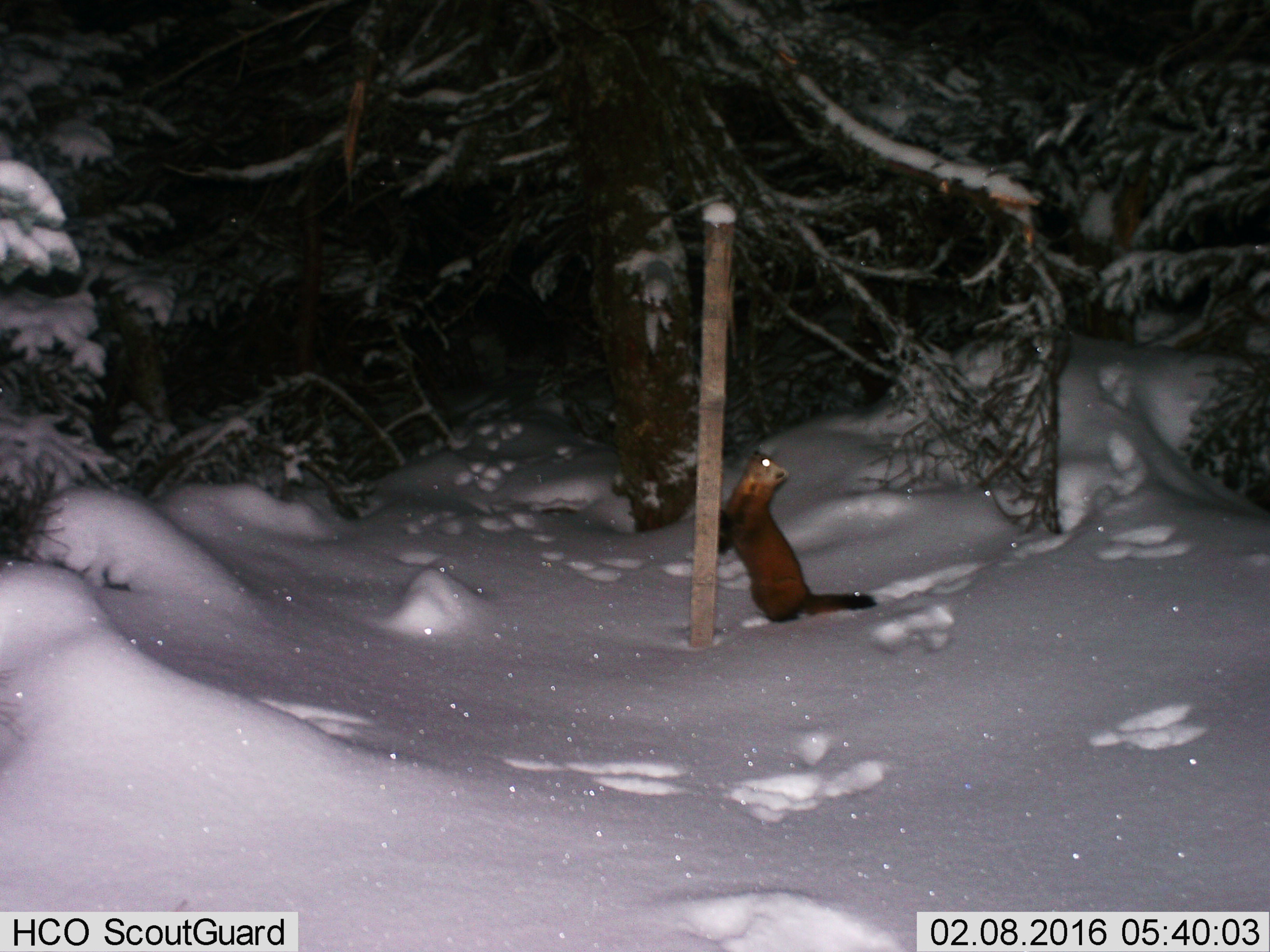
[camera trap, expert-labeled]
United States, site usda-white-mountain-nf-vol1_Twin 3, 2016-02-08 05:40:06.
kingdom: Animalia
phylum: Chordata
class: Mammalia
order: Carnivora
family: Mustelidae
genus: Martes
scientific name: Martes americana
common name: american marten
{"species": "american marten (Martes americana)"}